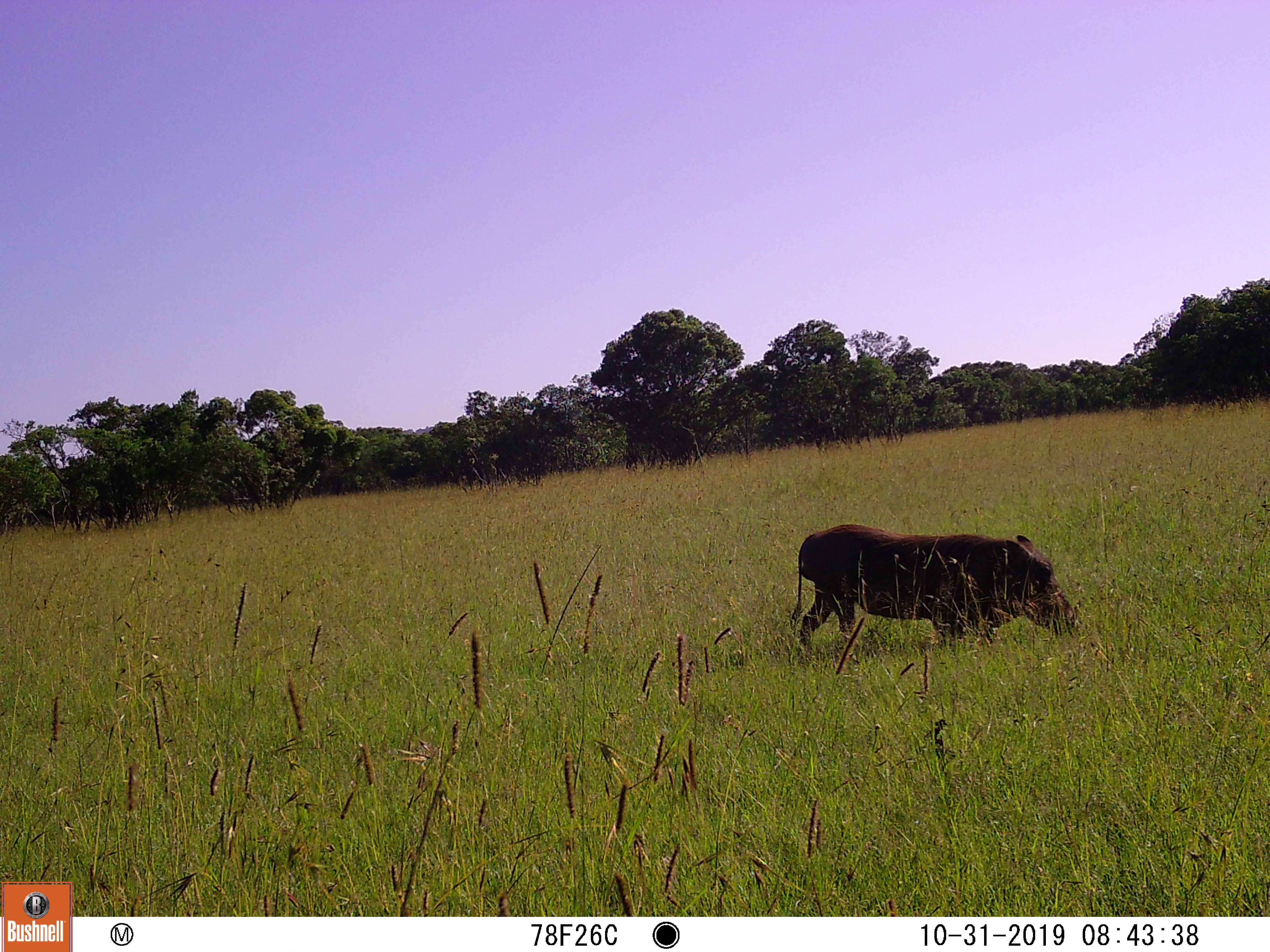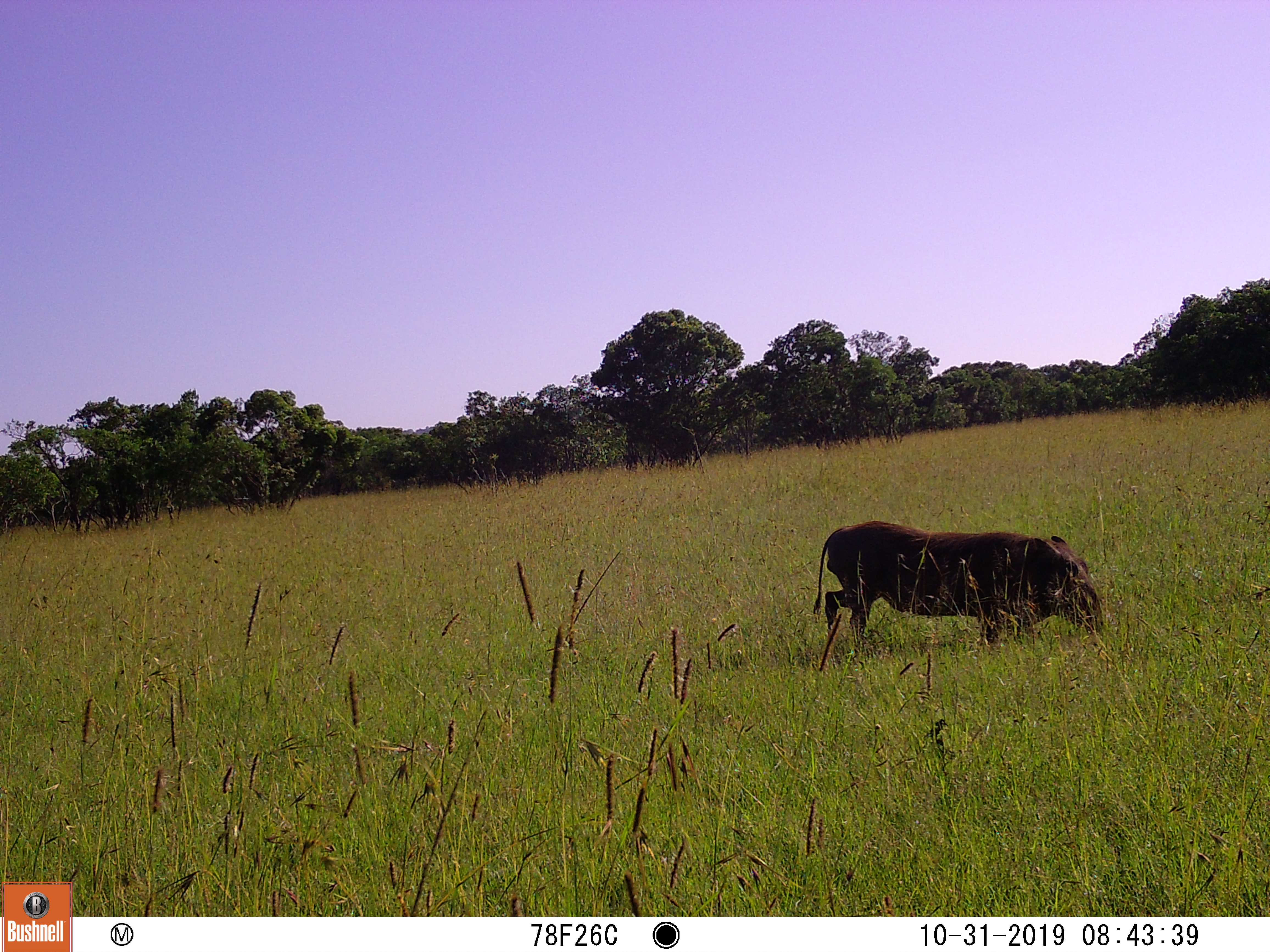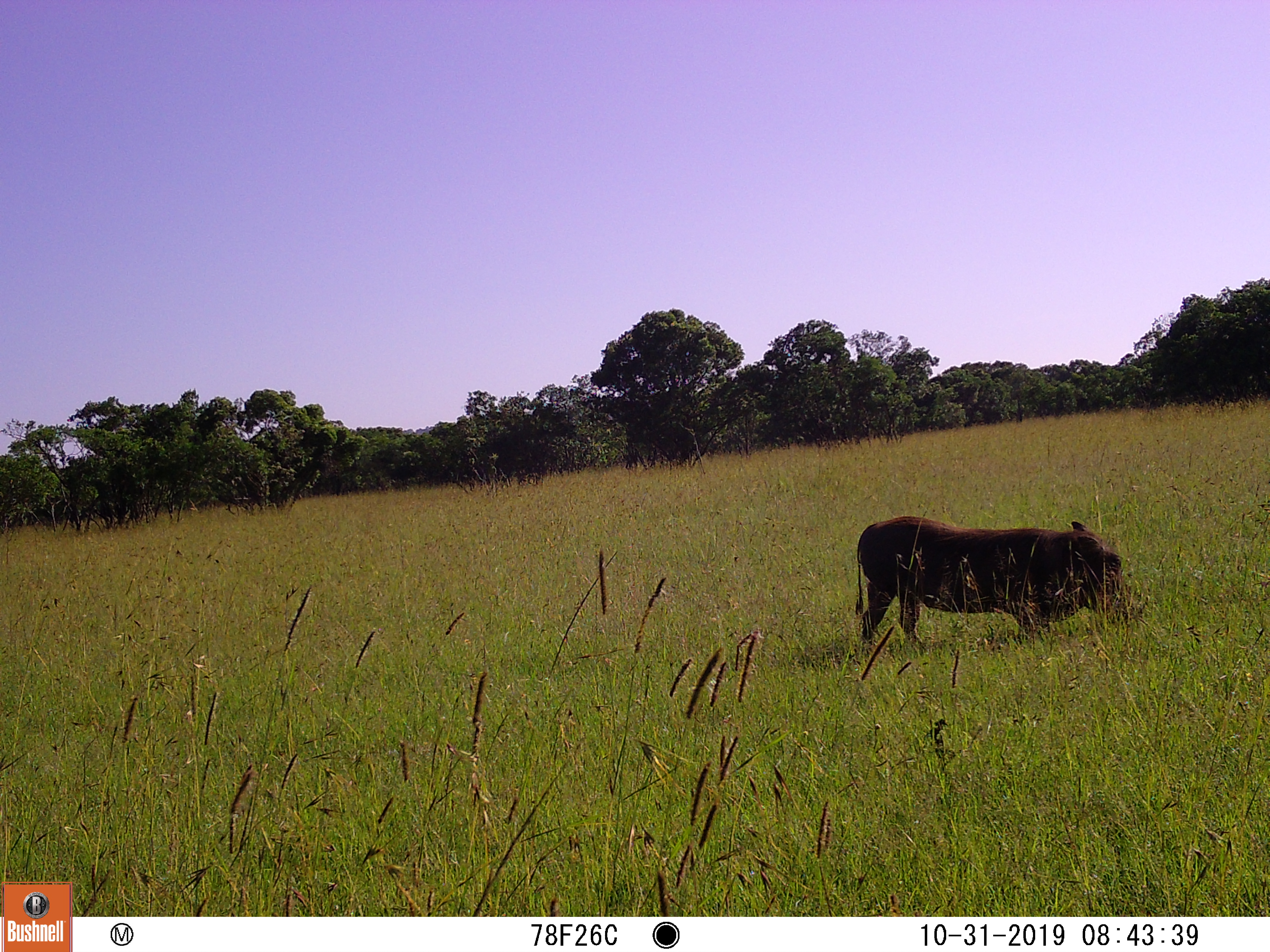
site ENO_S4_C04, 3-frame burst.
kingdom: Animalia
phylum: Chordata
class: Mammalia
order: Artiodactyla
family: Suidae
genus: Phacochoerus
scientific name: Phacochoerus africanus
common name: warthog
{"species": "warthog (Phacochoerus africanus)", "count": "1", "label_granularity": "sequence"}